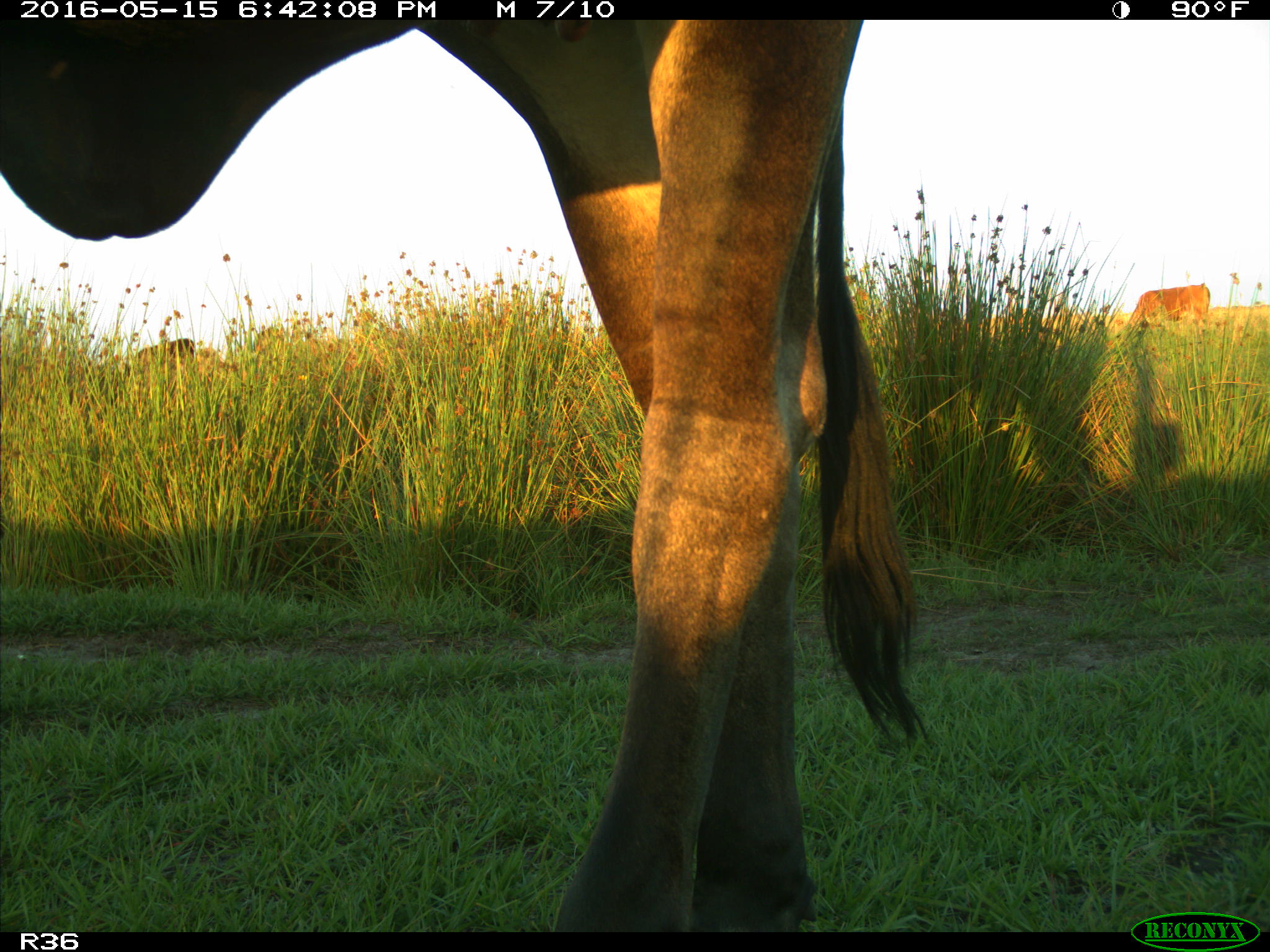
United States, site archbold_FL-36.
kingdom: Animalia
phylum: Chordata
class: Mammalia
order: Artiodactyla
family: Bovidae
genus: Bos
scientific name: Bos taurus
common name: domestic cow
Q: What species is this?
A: Bos taurus (domestic cow).